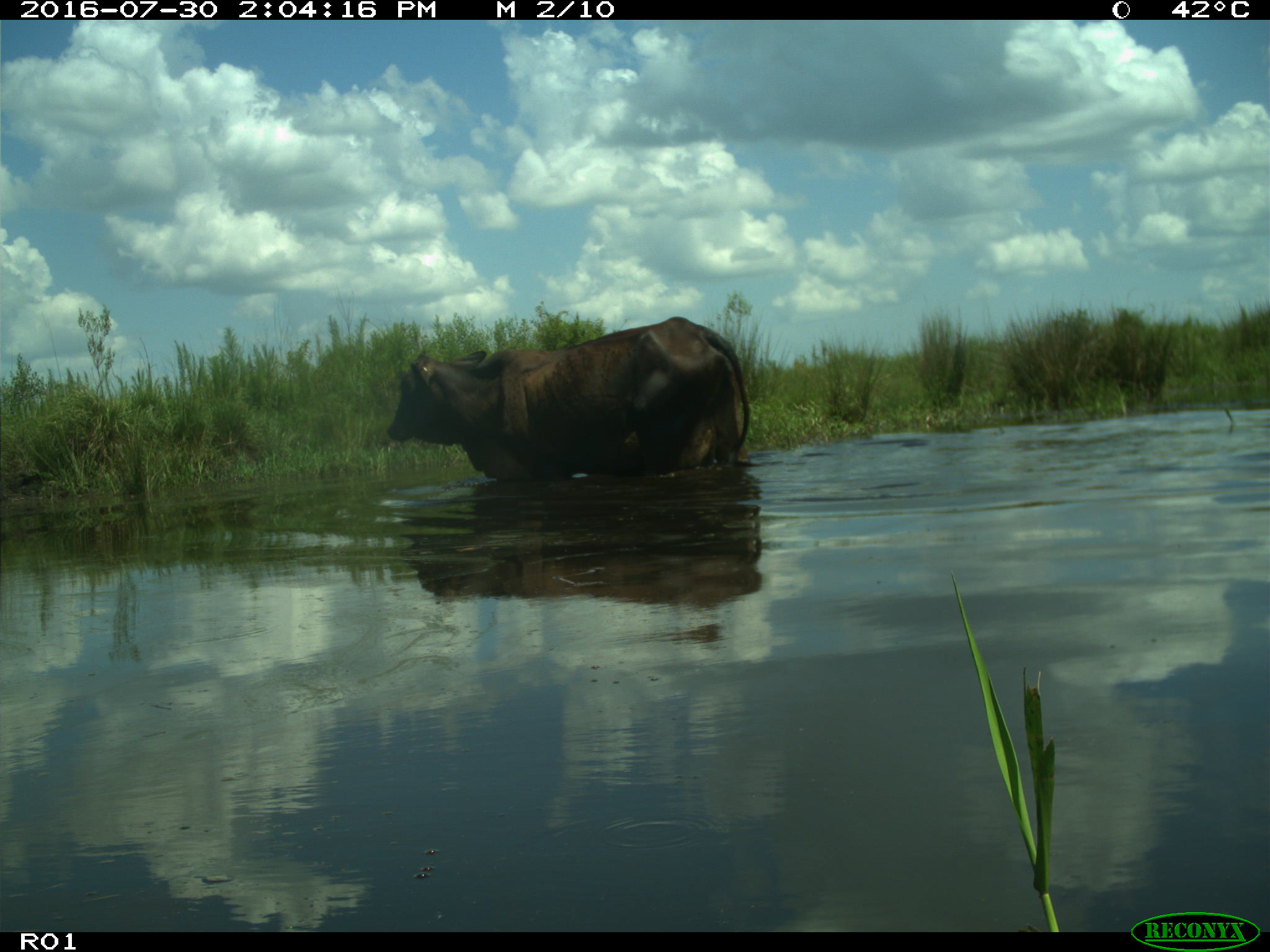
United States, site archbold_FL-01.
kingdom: Animalia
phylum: Chordata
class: Mammalia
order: Artiodactyla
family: Bovidae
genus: Bos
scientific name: Bos taurus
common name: domestic cow